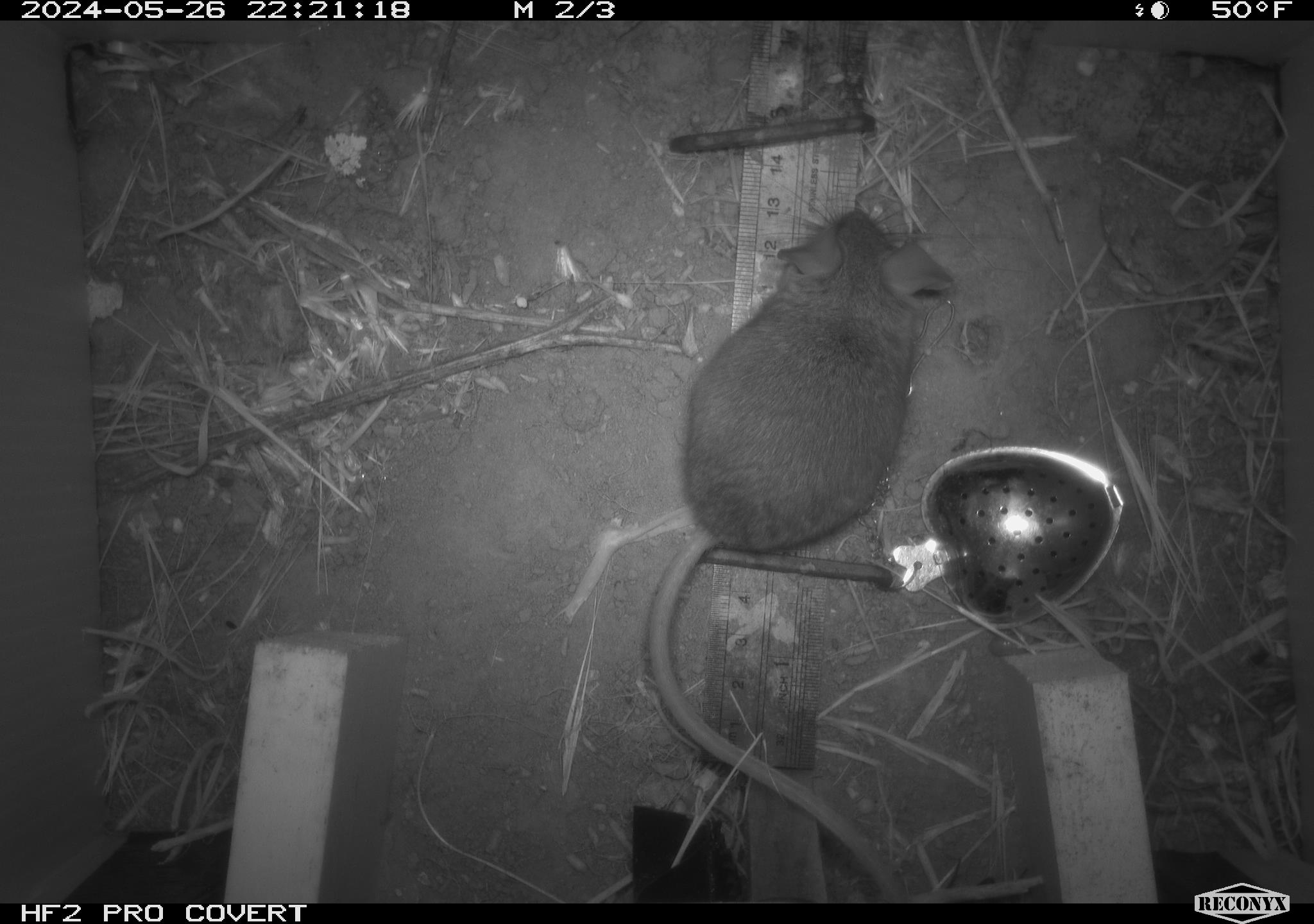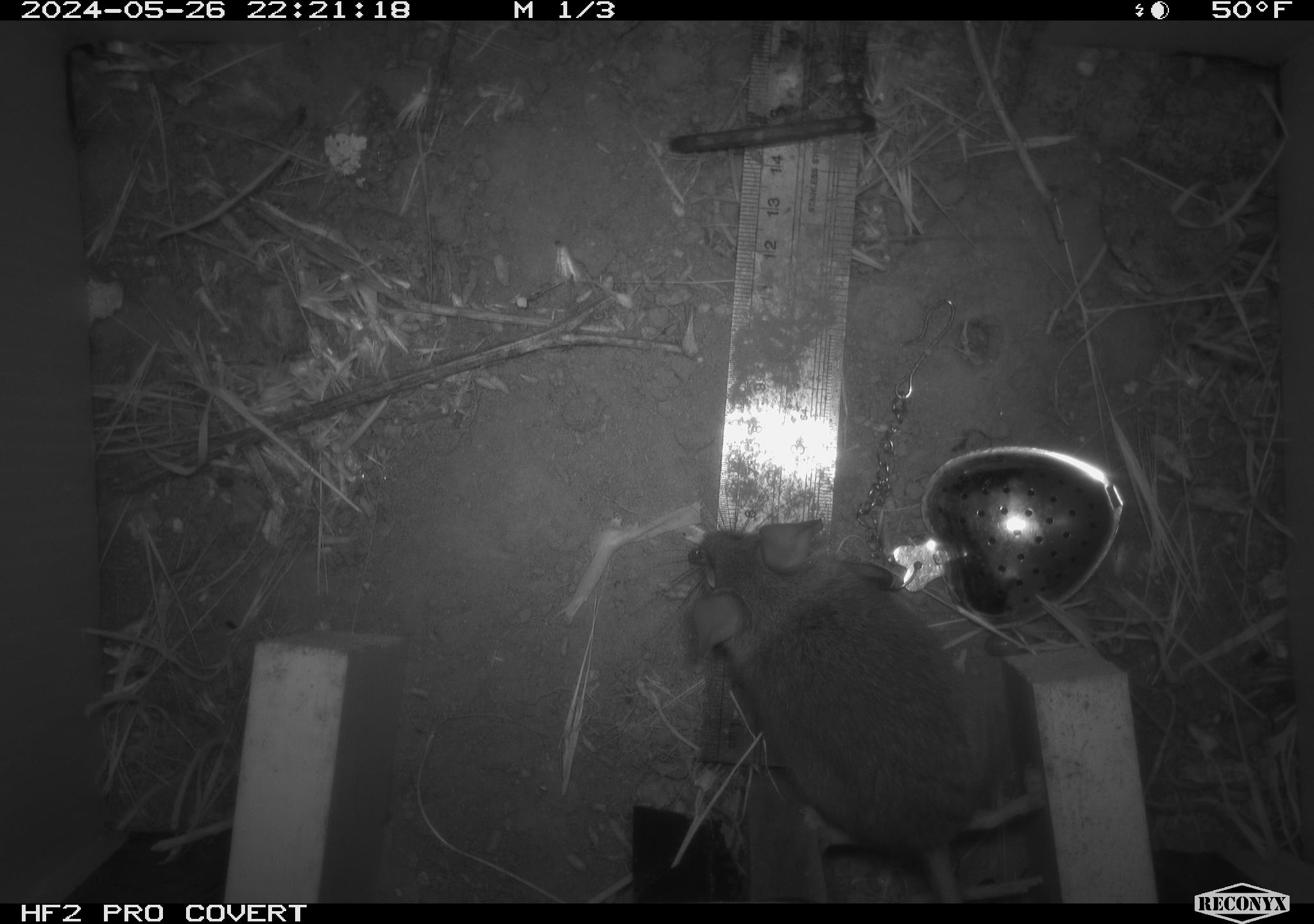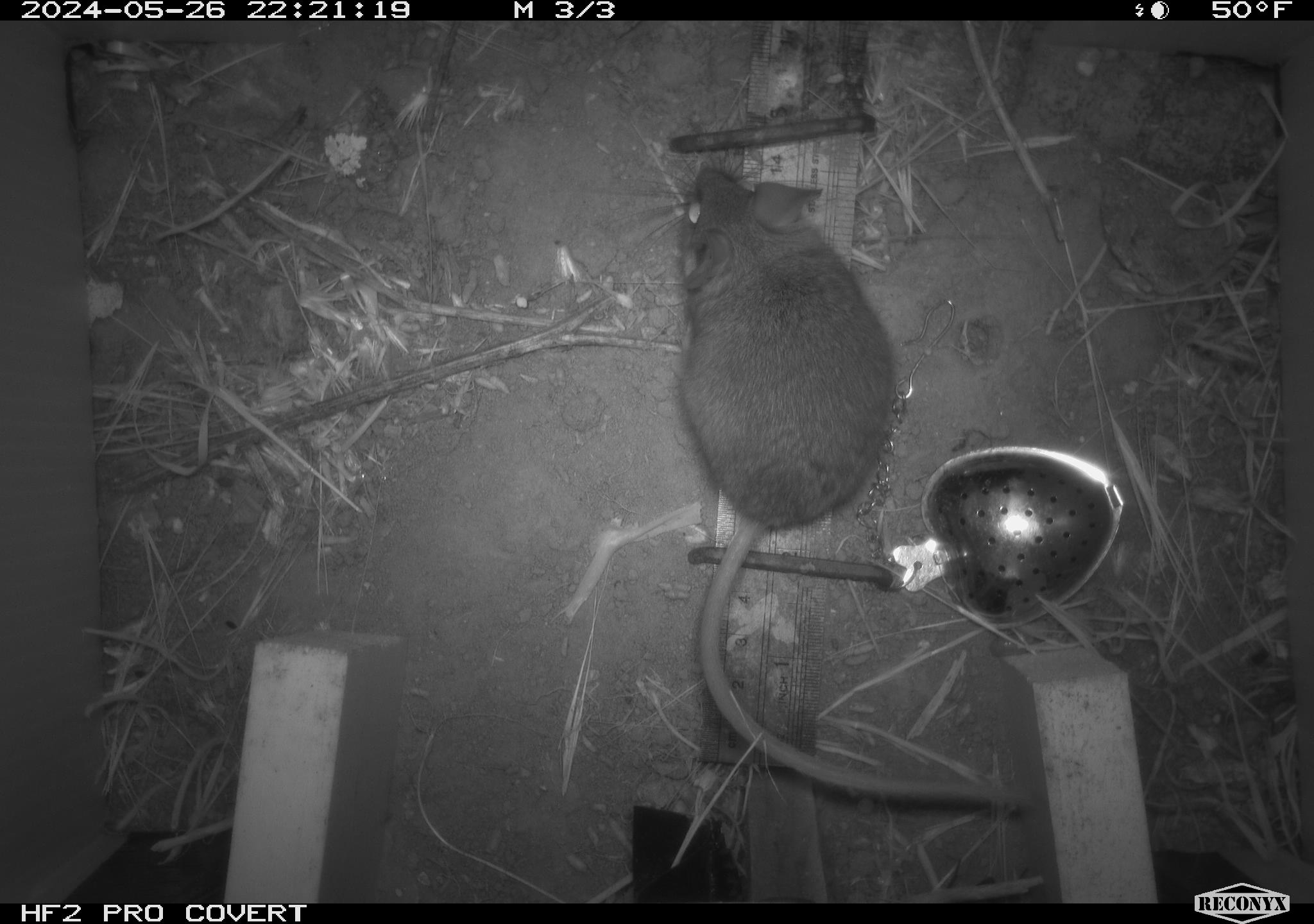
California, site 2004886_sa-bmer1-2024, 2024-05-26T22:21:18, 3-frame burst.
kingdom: Animalia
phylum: Chordata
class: Mammalia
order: Rodentia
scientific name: Rodentia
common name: mouse species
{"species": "mouse species (Rodentia)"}